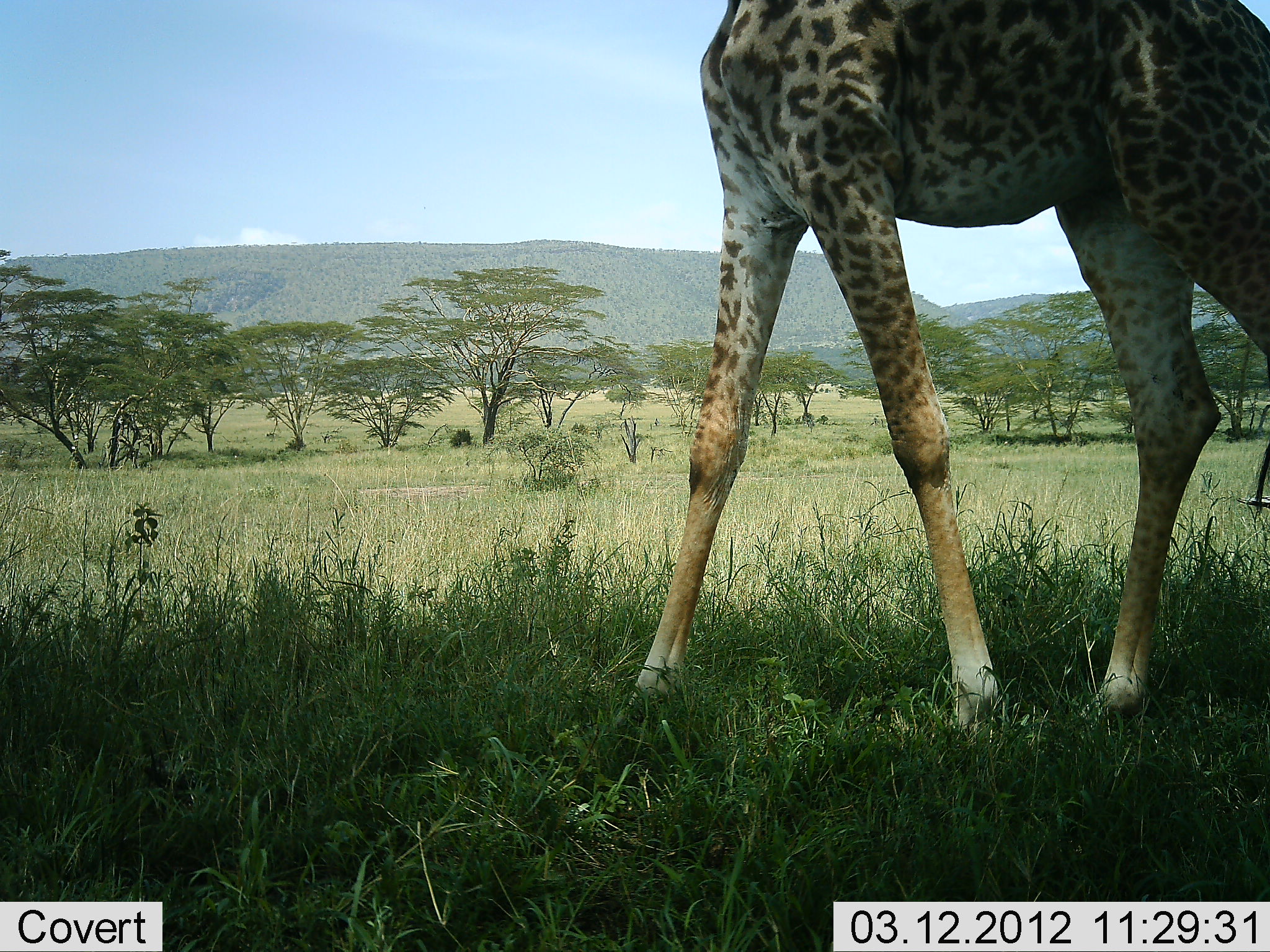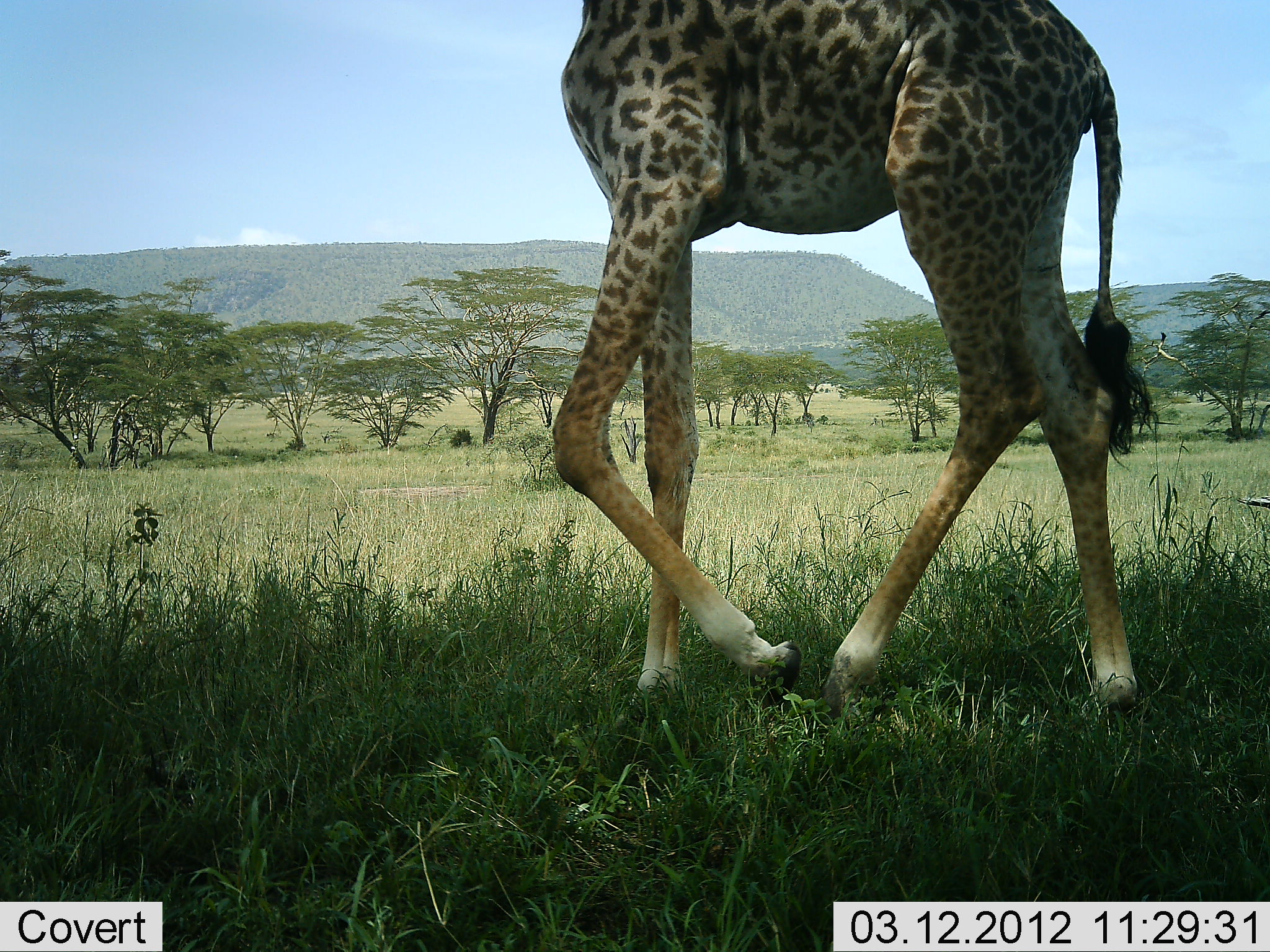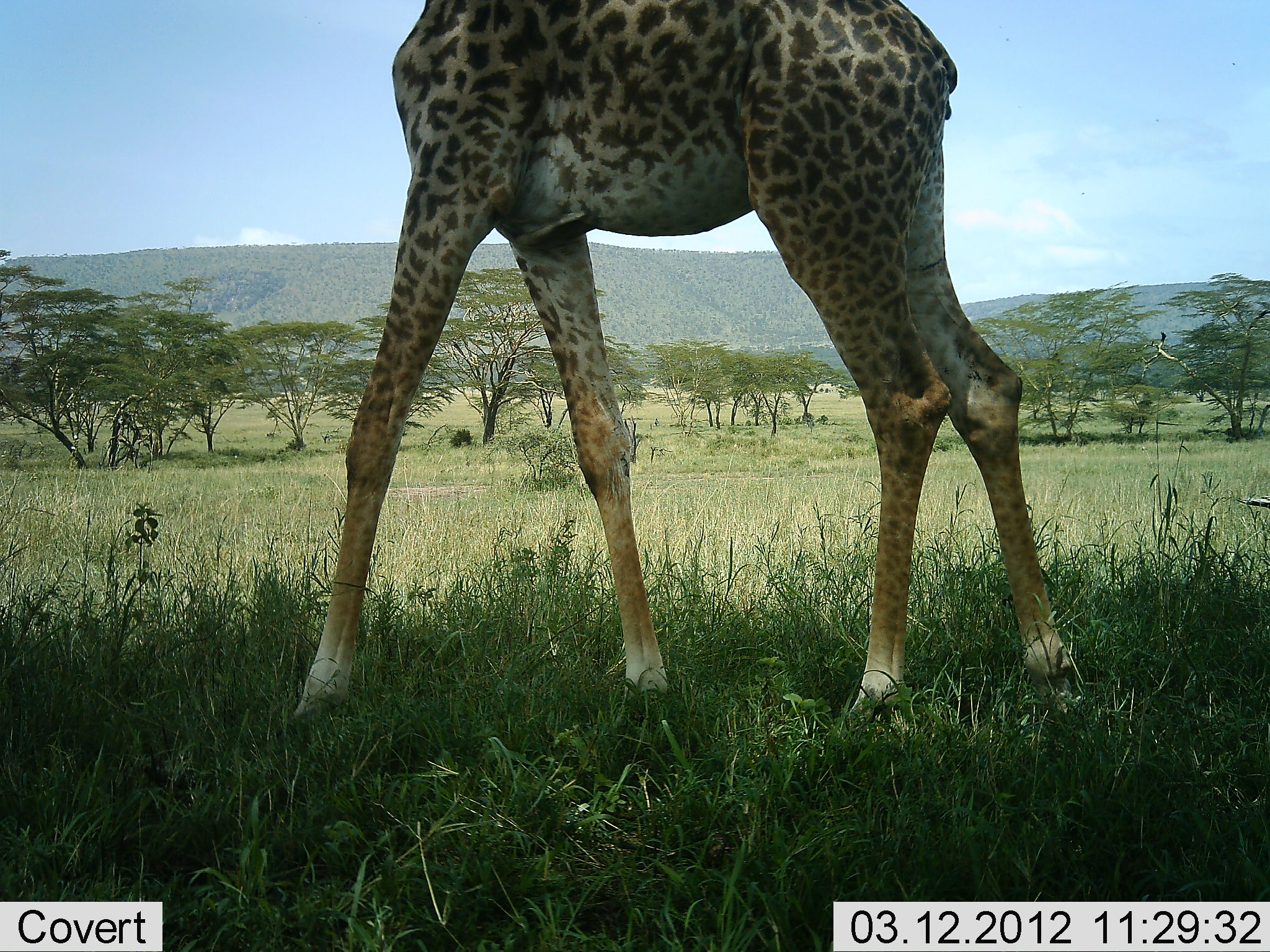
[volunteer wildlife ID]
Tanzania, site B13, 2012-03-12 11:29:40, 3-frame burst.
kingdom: Animalia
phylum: Chordata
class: Mammalia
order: Artiodactyla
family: Giraffidae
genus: Giraffa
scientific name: Giraffa camelopardalis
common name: giraffe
Giraffe (Giraffa camelopardalis), count 1. Behavior (volunteer vote fractions): standing 5%, resting 0%, moving 95%, interacting 0%. Young present (vote fraction): 0%. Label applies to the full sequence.